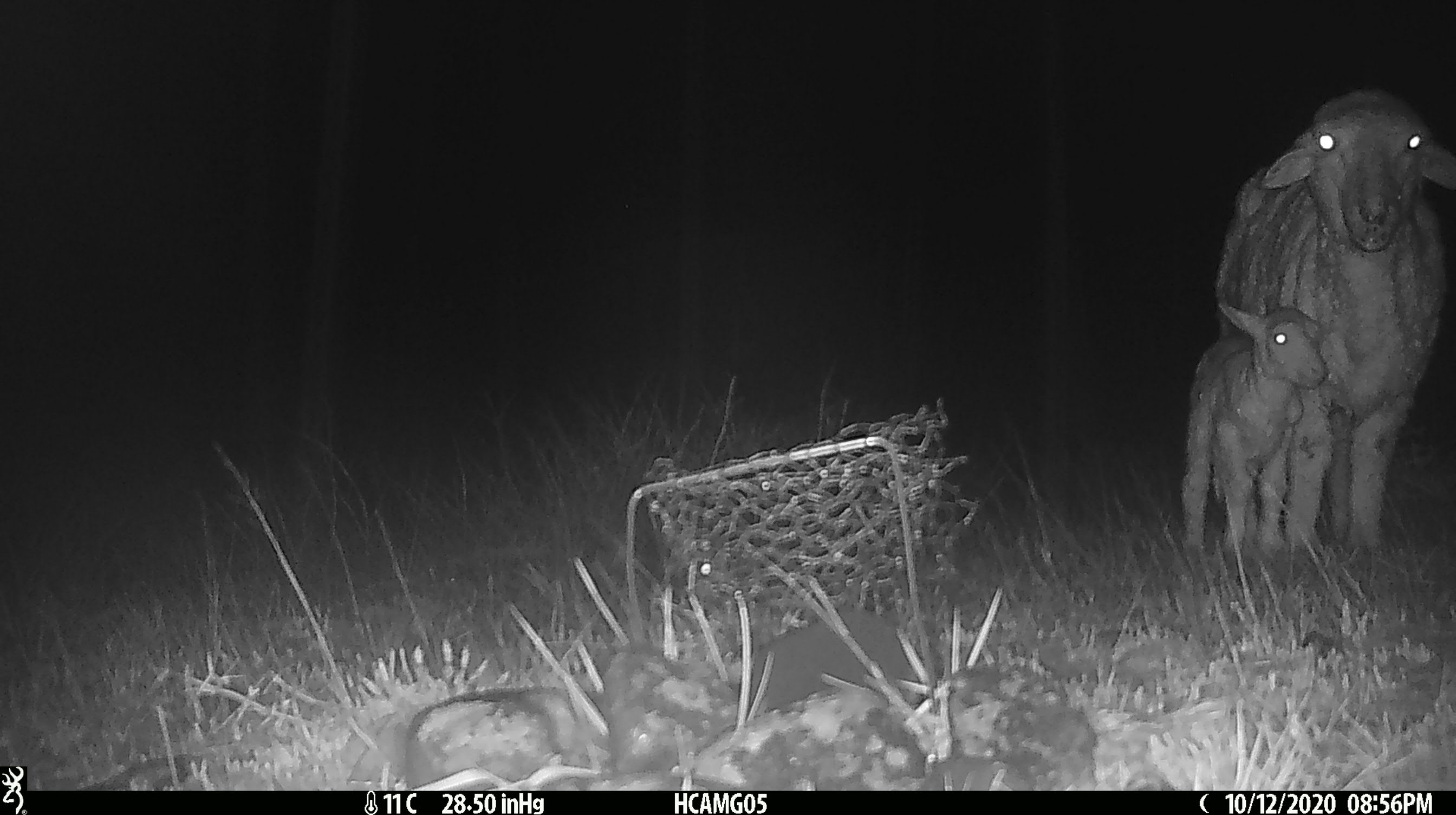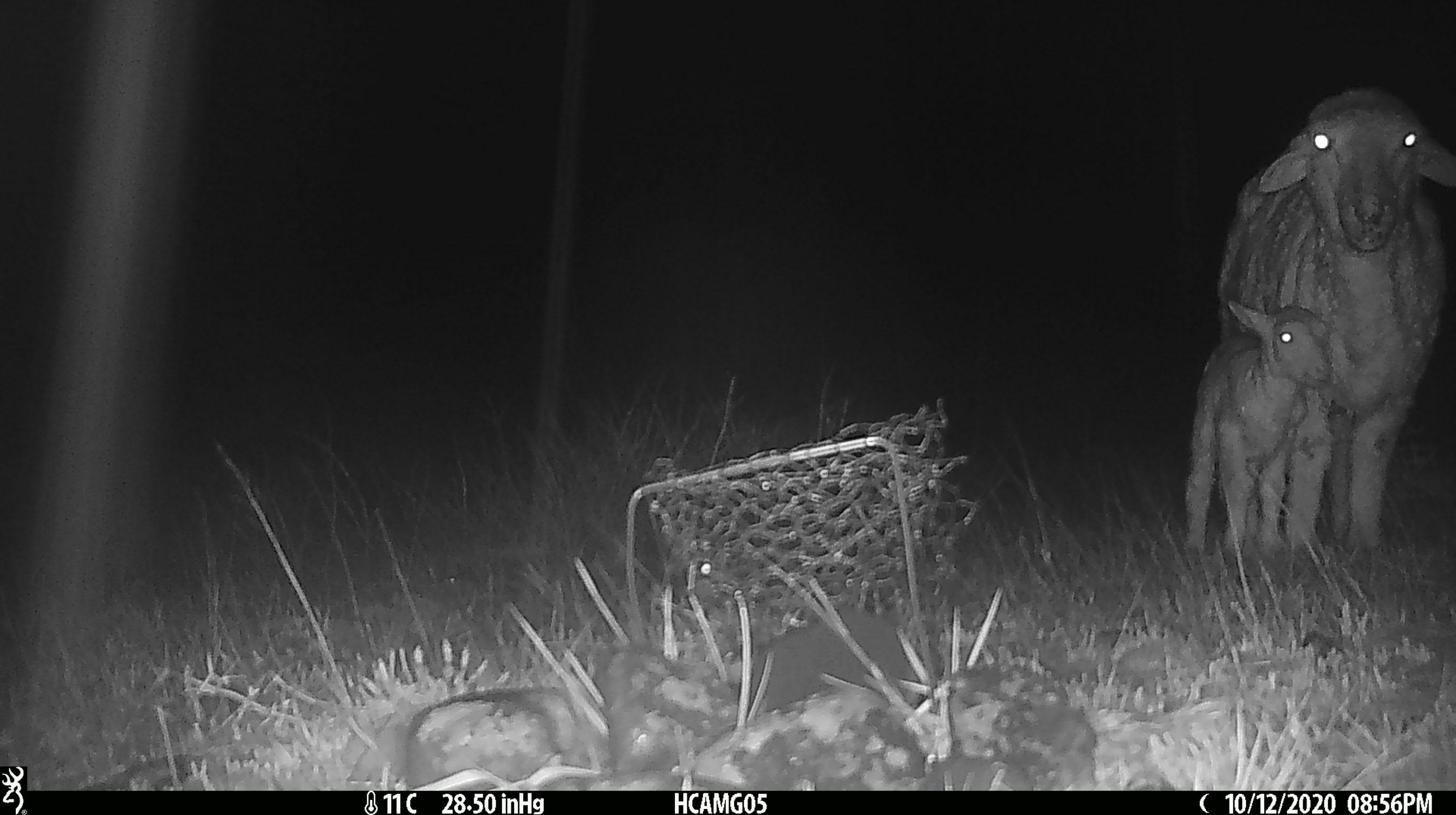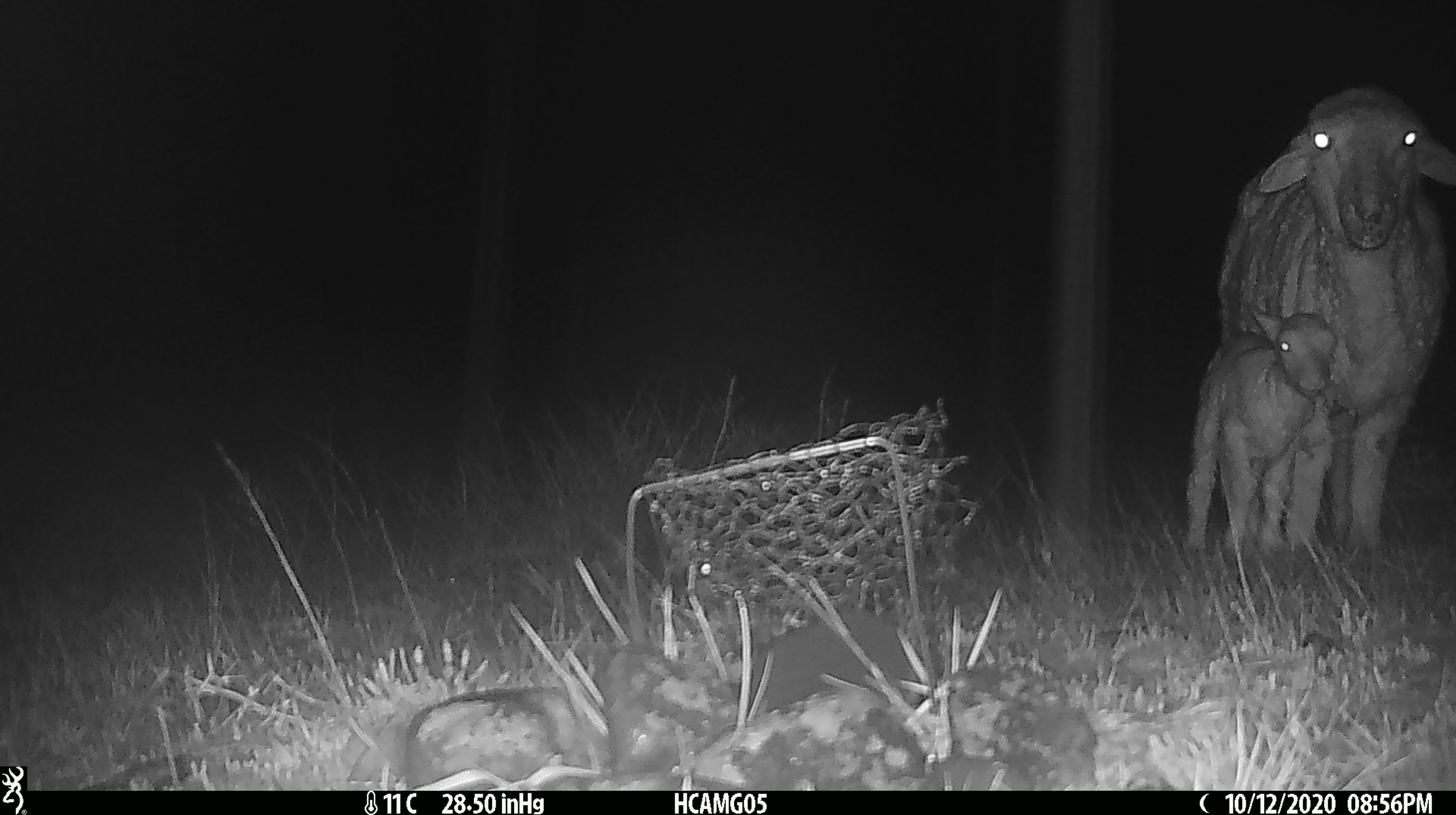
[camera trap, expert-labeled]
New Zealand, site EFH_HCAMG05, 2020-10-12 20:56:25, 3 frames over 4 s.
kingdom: Animalia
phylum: Chordata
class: Mammalia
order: Artiodactyla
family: Bovidae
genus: Ovis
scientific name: Ovis aries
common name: domestic sheep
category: sheep